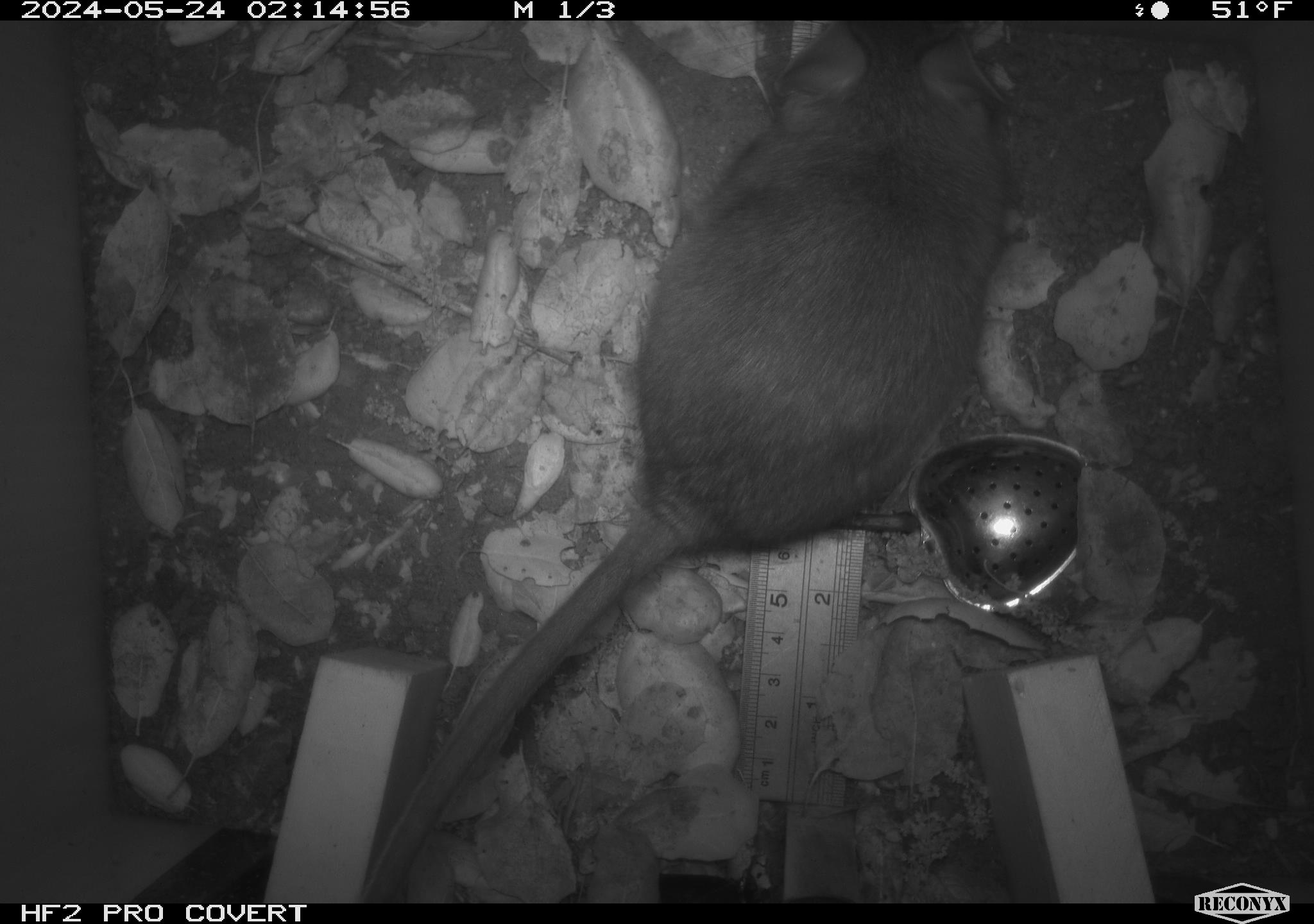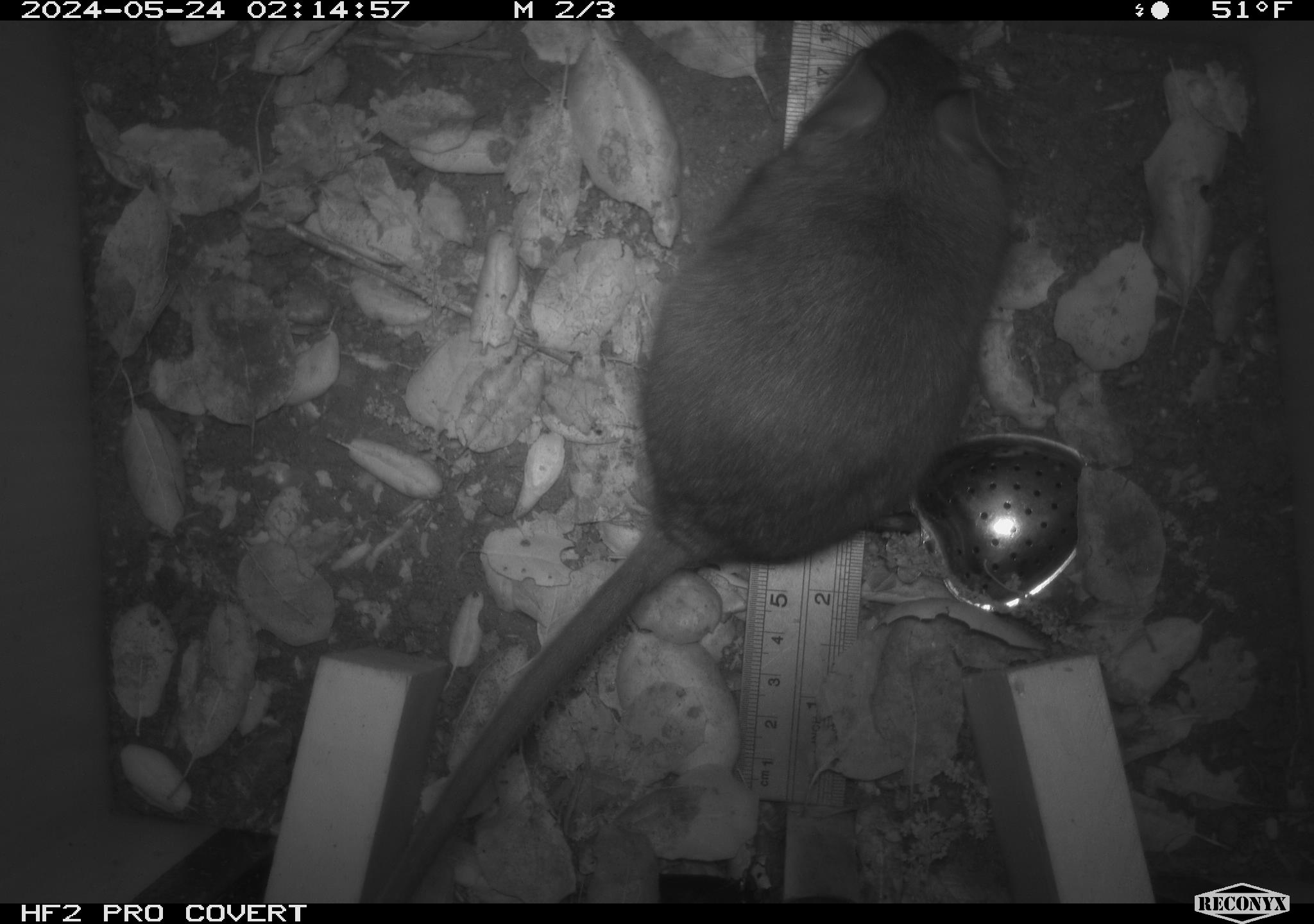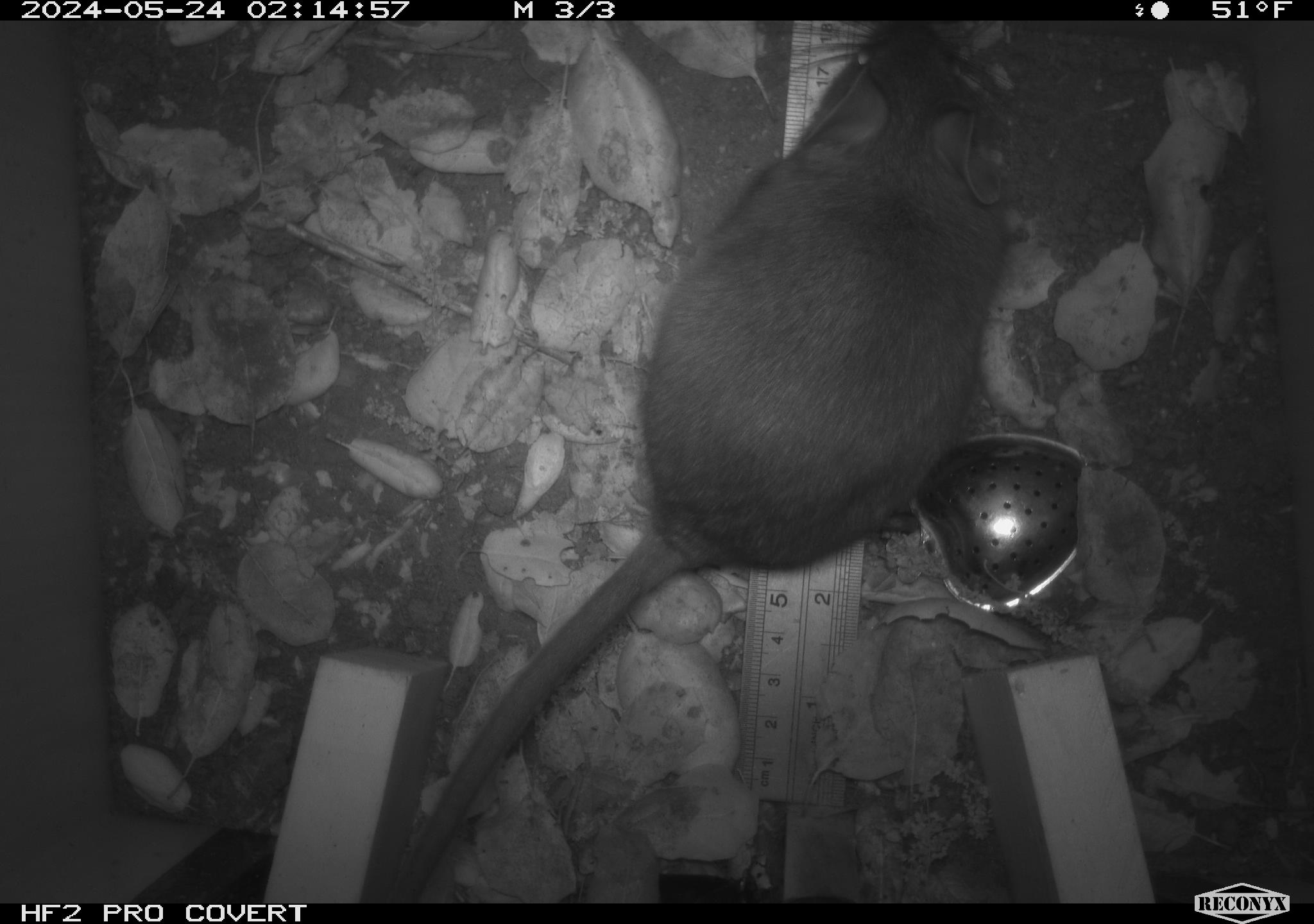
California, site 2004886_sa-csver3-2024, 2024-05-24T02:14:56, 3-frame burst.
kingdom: Animalia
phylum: Chordata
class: Mammalia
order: Rodentia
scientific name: Rodentia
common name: rodent